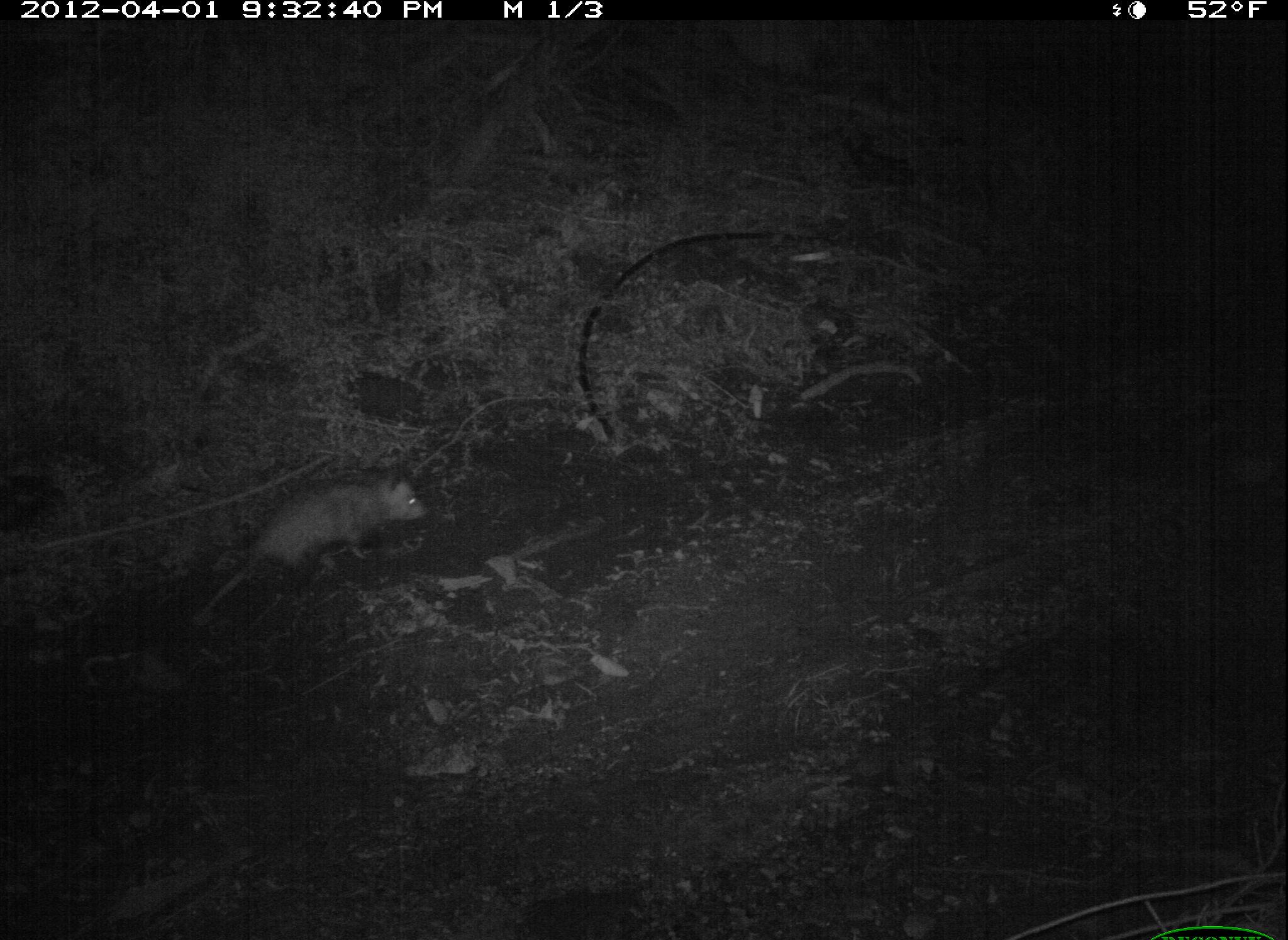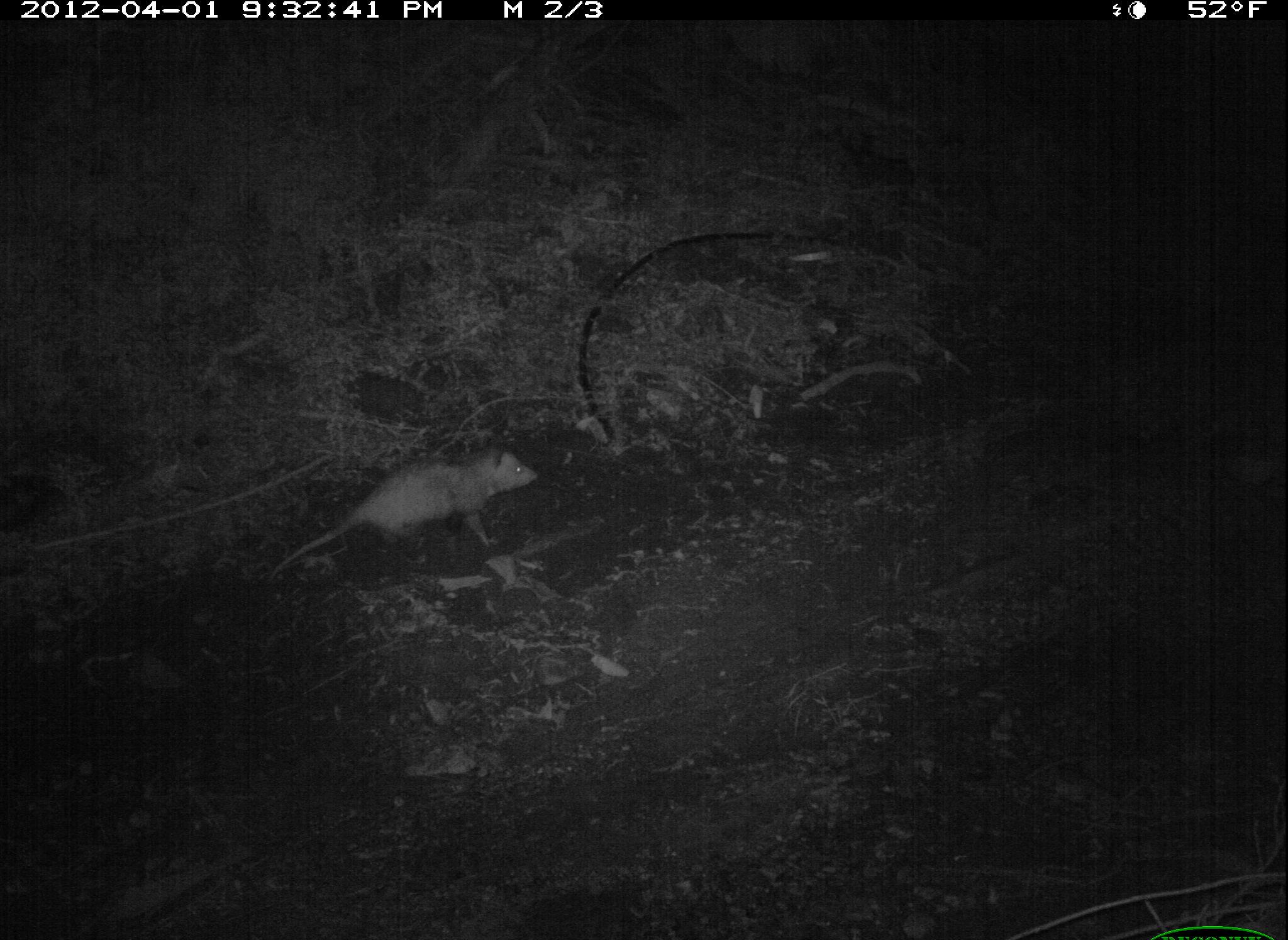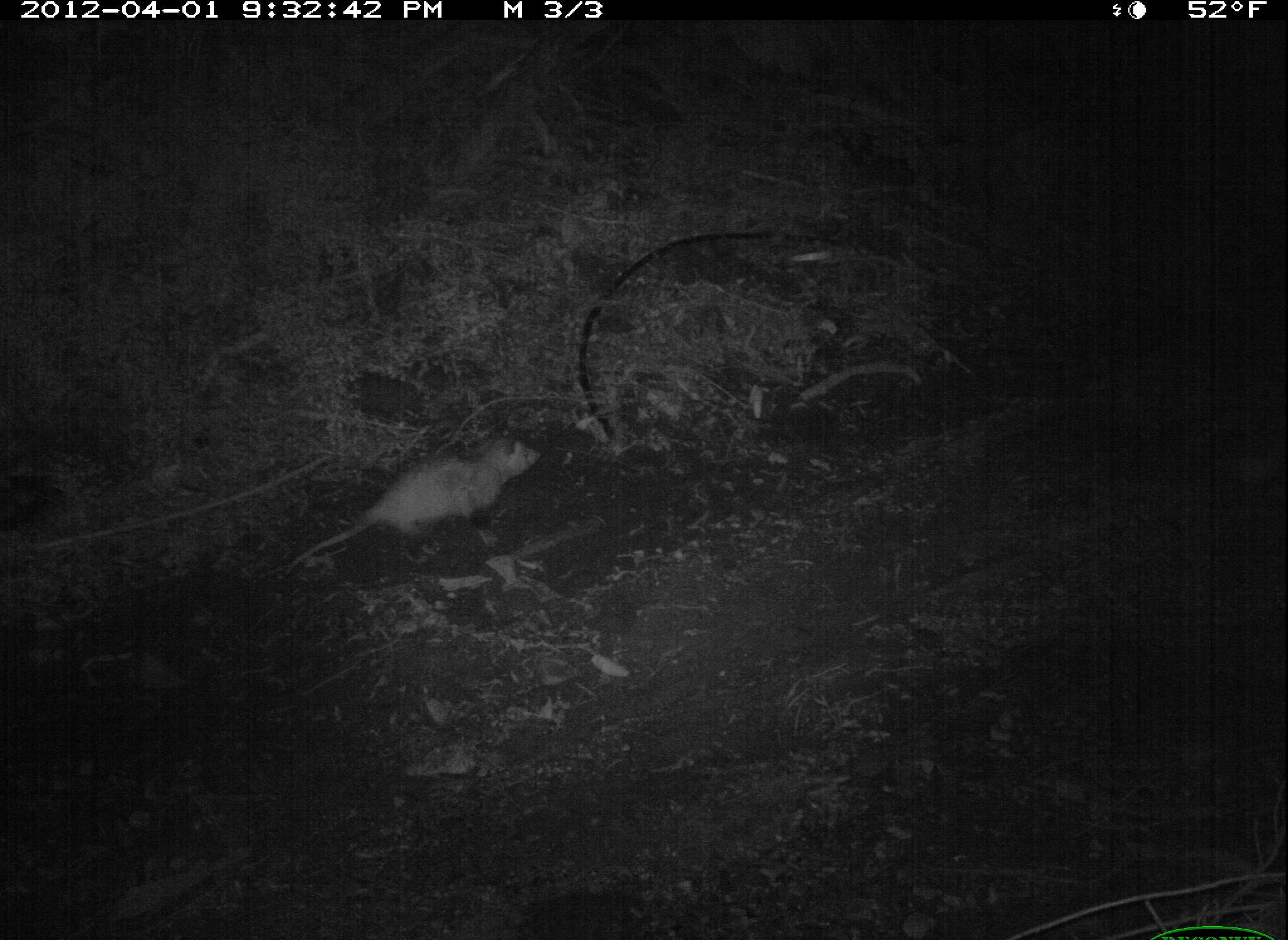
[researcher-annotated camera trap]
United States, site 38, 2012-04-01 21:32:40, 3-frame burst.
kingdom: Animalia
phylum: Chordata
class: Mammalia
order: Didelphimorphia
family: Didelphidae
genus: Didelphis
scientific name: Didelphis virginiana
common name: virginia opossum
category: opossum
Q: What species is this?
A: Opossum (virginia opossum) (Didelphis virginiana).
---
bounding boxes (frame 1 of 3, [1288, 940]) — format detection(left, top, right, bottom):
opossum: detection(192, 465, 435, 628)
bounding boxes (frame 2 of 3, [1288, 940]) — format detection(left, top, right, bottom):
opossum: detection(262, 440, 547, 590)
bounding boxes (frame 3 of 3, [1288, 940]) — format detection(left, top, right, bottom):
opossum: detection(275, 425, 567, 593)